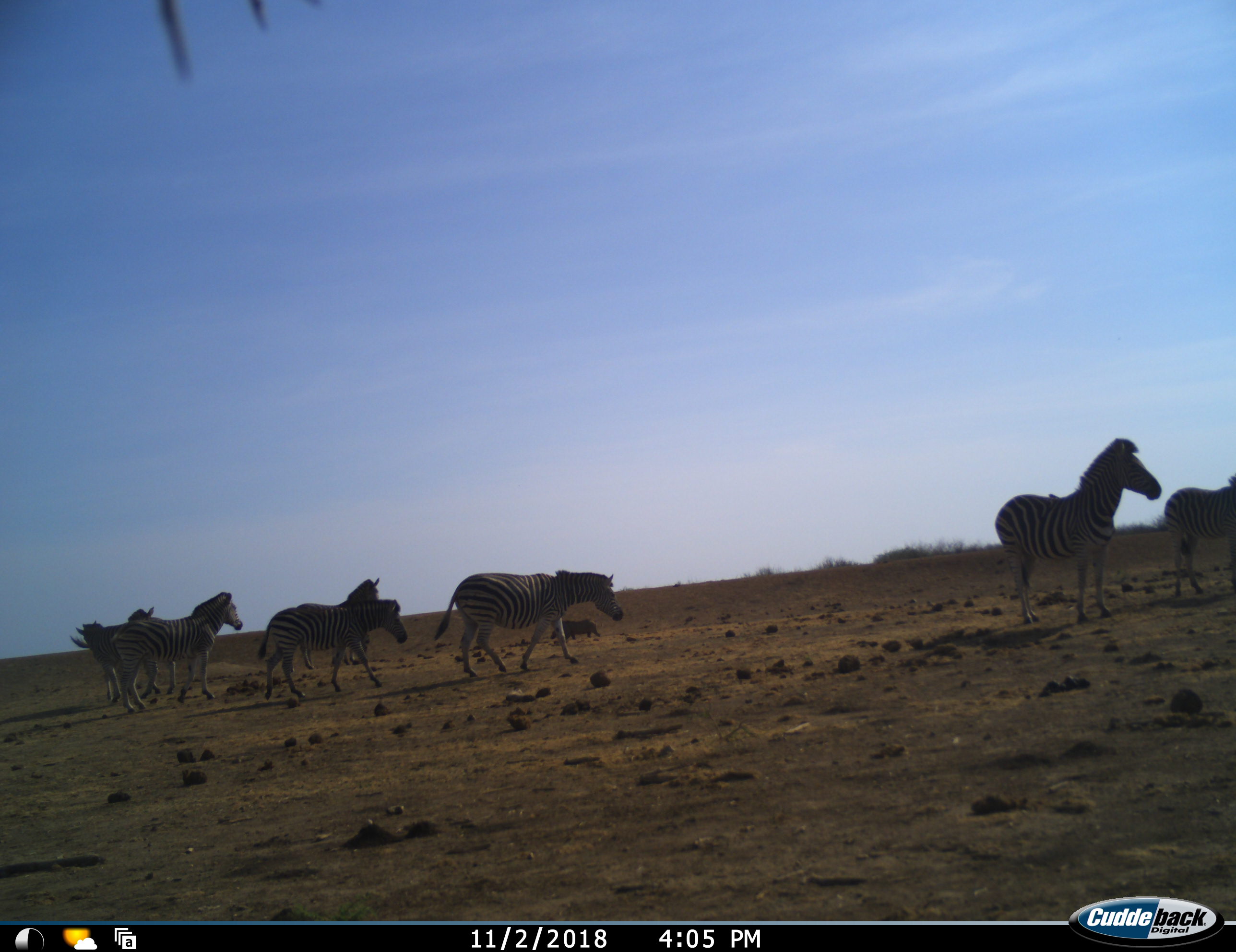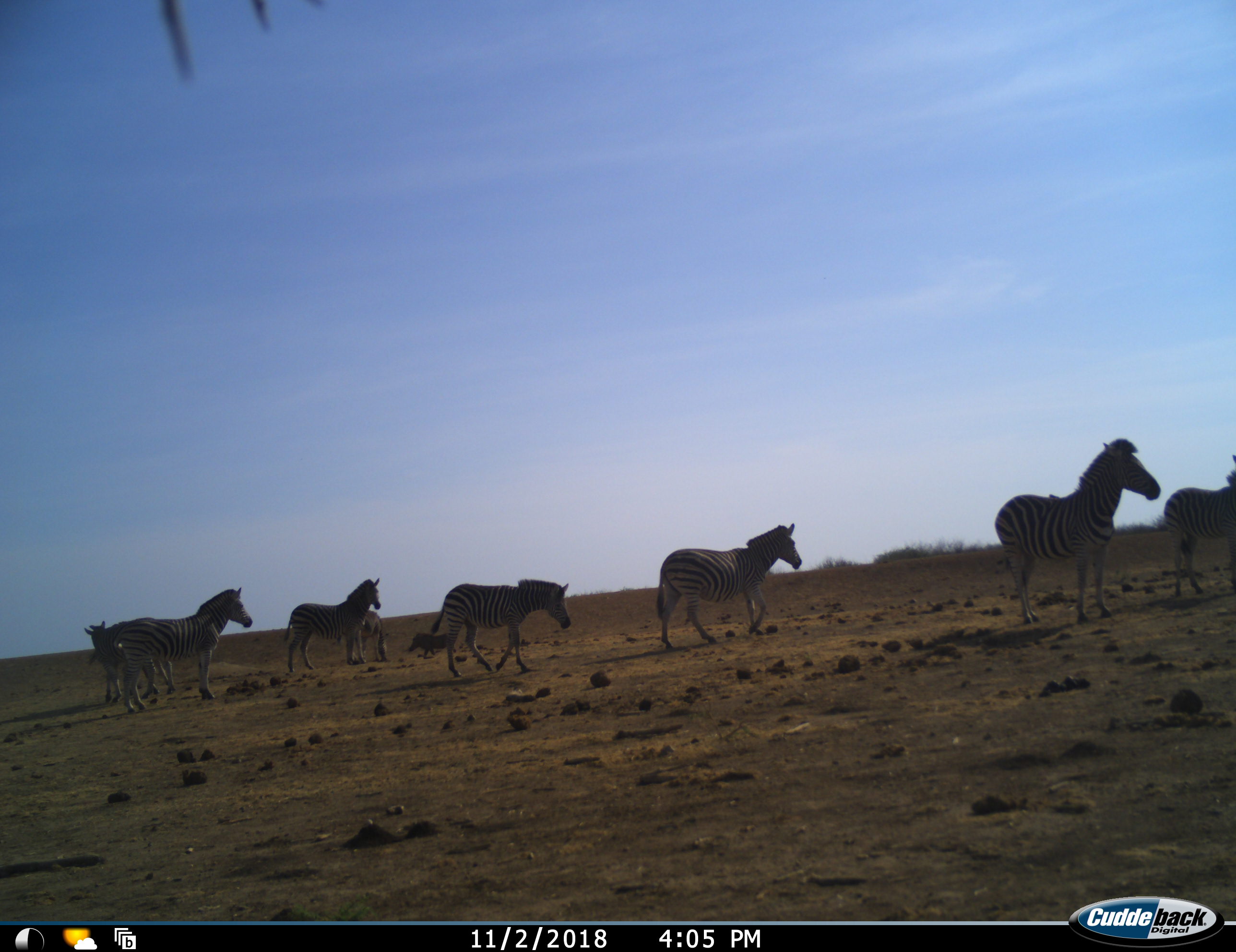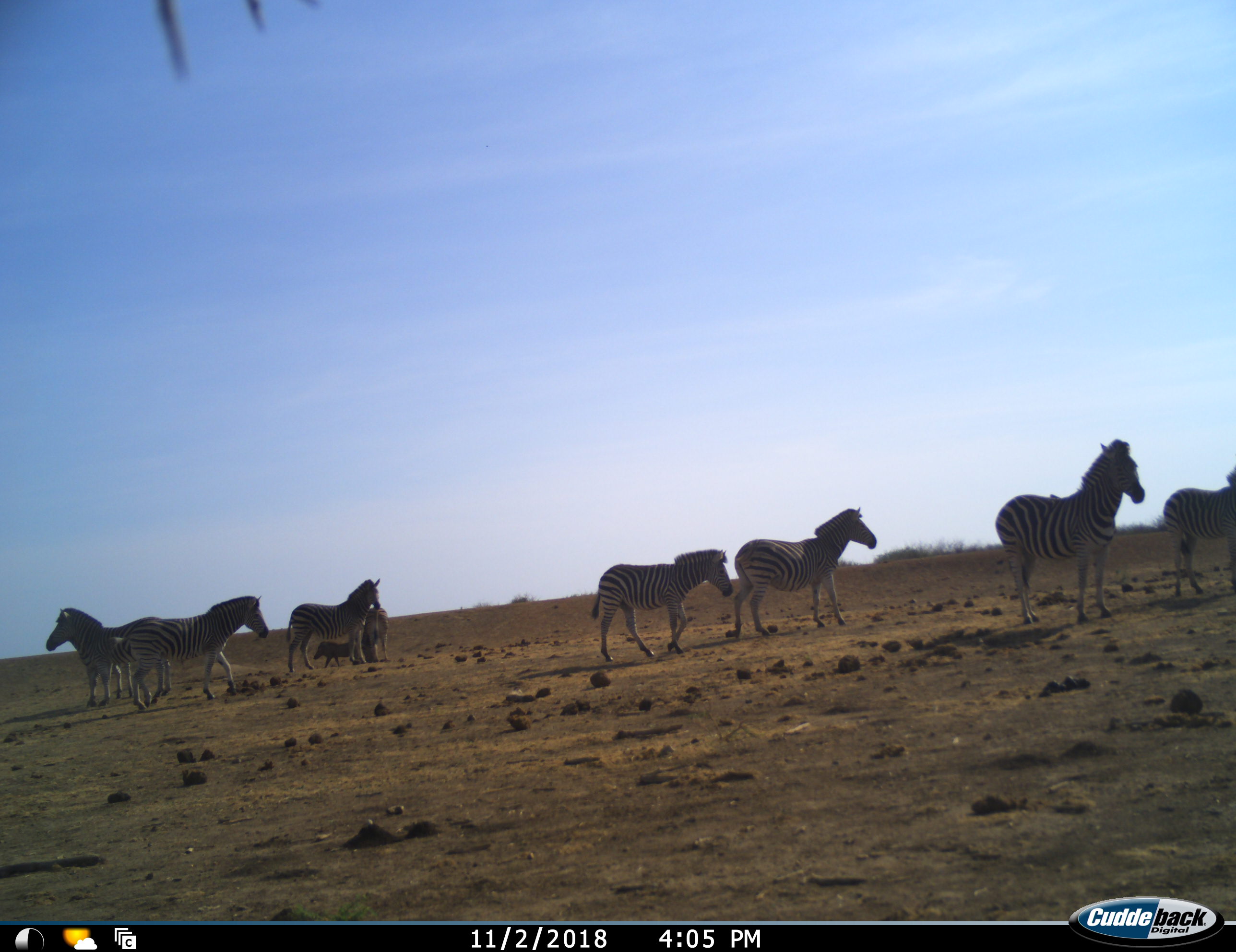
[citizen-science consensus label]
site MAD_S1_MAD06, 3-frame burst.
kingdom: Animalia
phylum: Chordata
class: Mammalia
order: Perissodactyla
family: Equidae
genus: Equus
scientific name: Equus quagga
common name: plains zebra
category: zebraplains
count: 8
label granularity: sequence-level